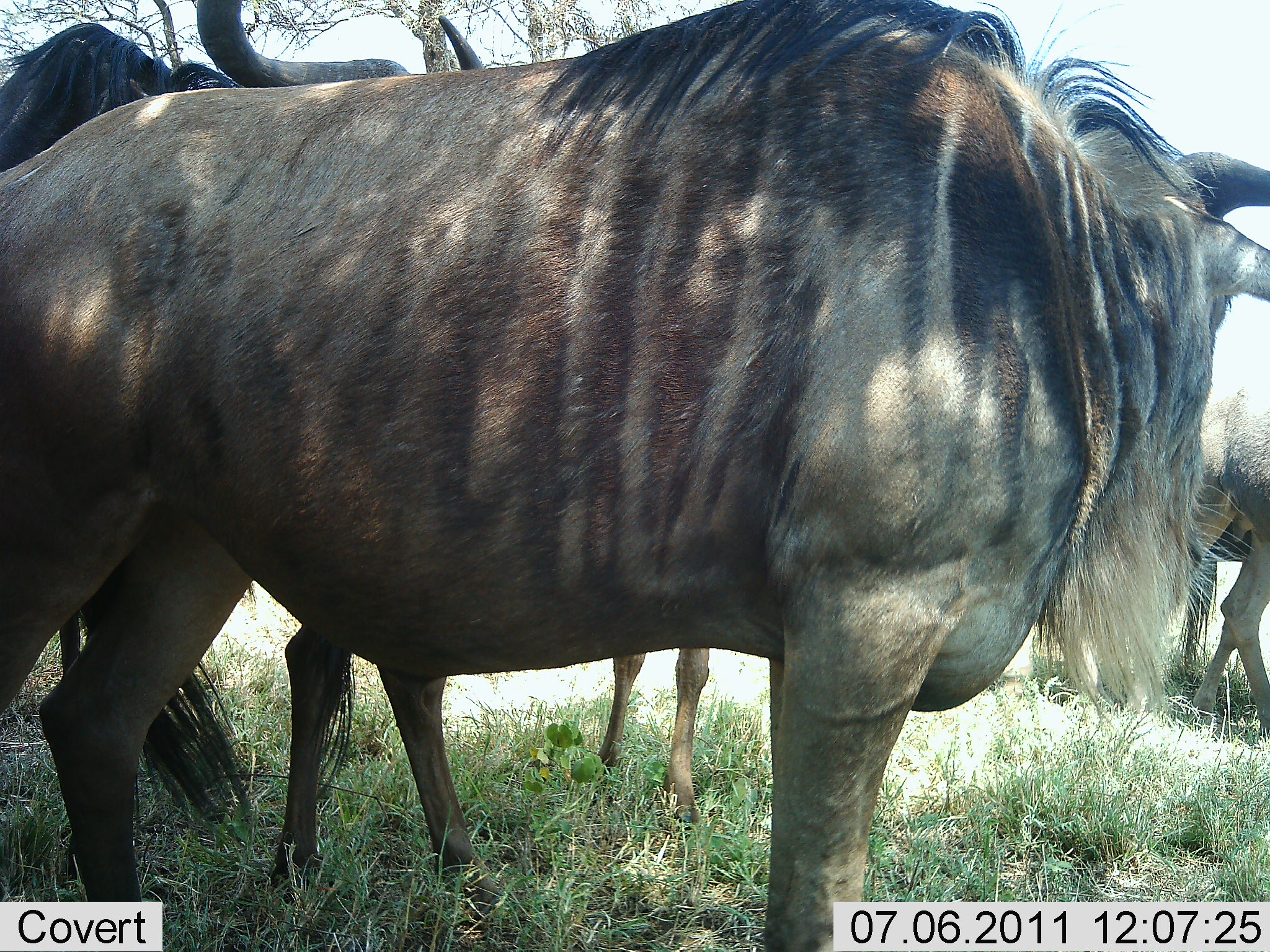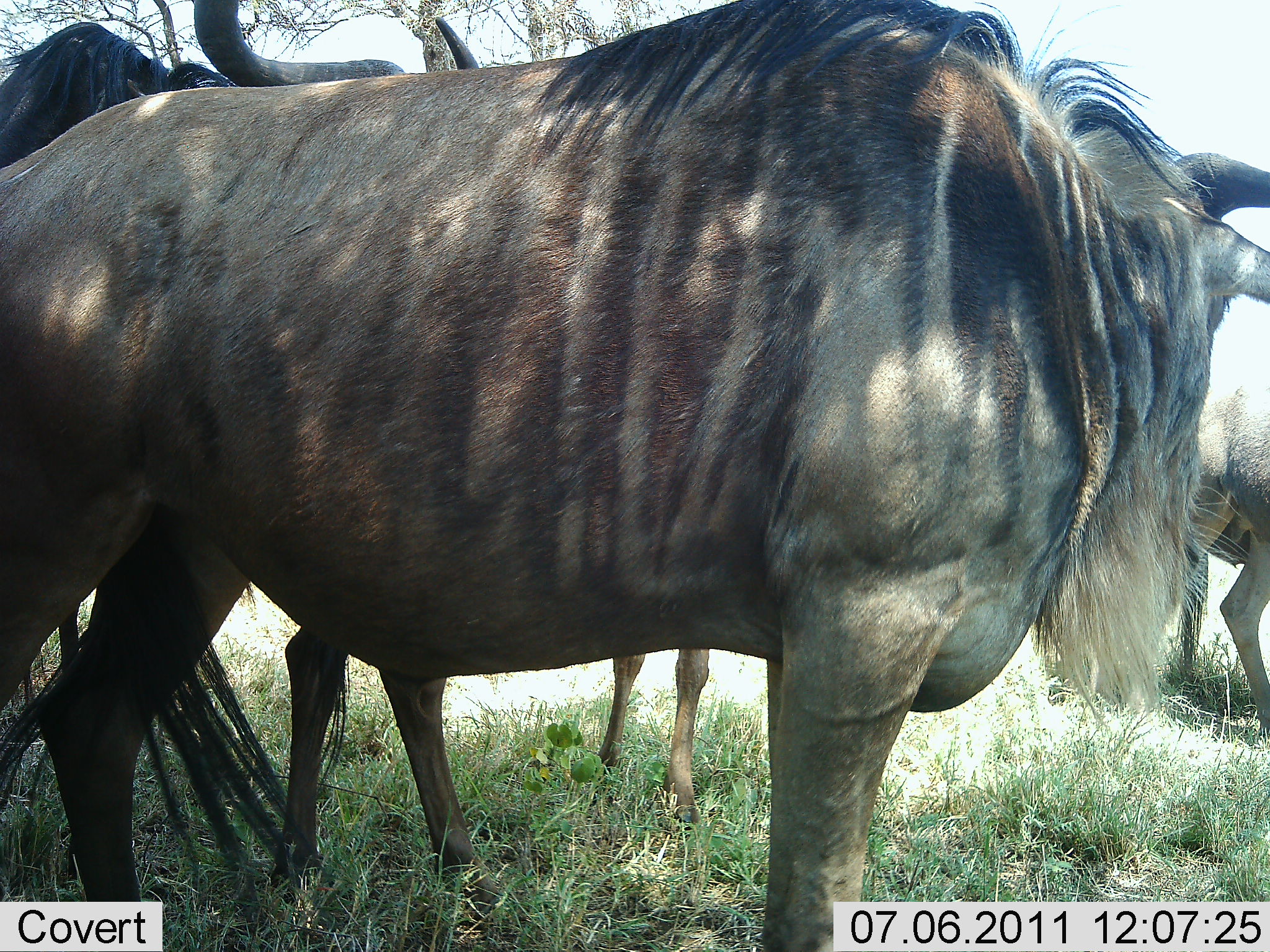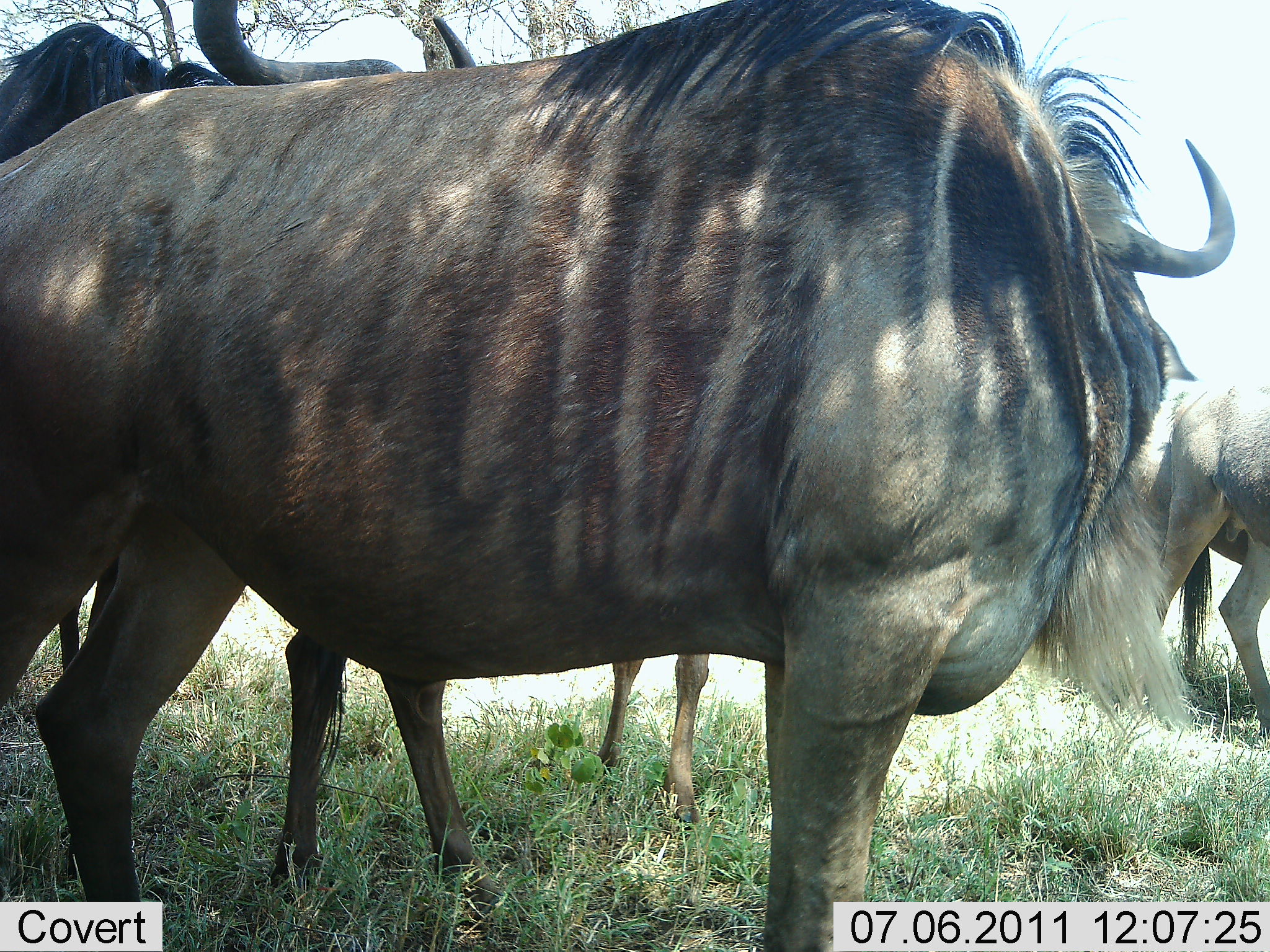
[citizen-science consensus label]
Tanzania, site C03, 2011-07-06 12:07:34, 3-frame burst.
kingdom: Animalia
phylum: Chordata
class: Mammalia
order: Artiodactyla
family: Bovidae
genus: Connochaetes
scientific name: Connochaetes taurinus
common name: blue wildebeest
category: wildebeest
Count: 4.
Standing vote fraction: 100%.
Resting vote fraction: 0%.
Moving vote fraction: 0%.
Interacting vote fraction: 0%.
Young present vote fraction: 0%.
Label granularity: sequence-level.